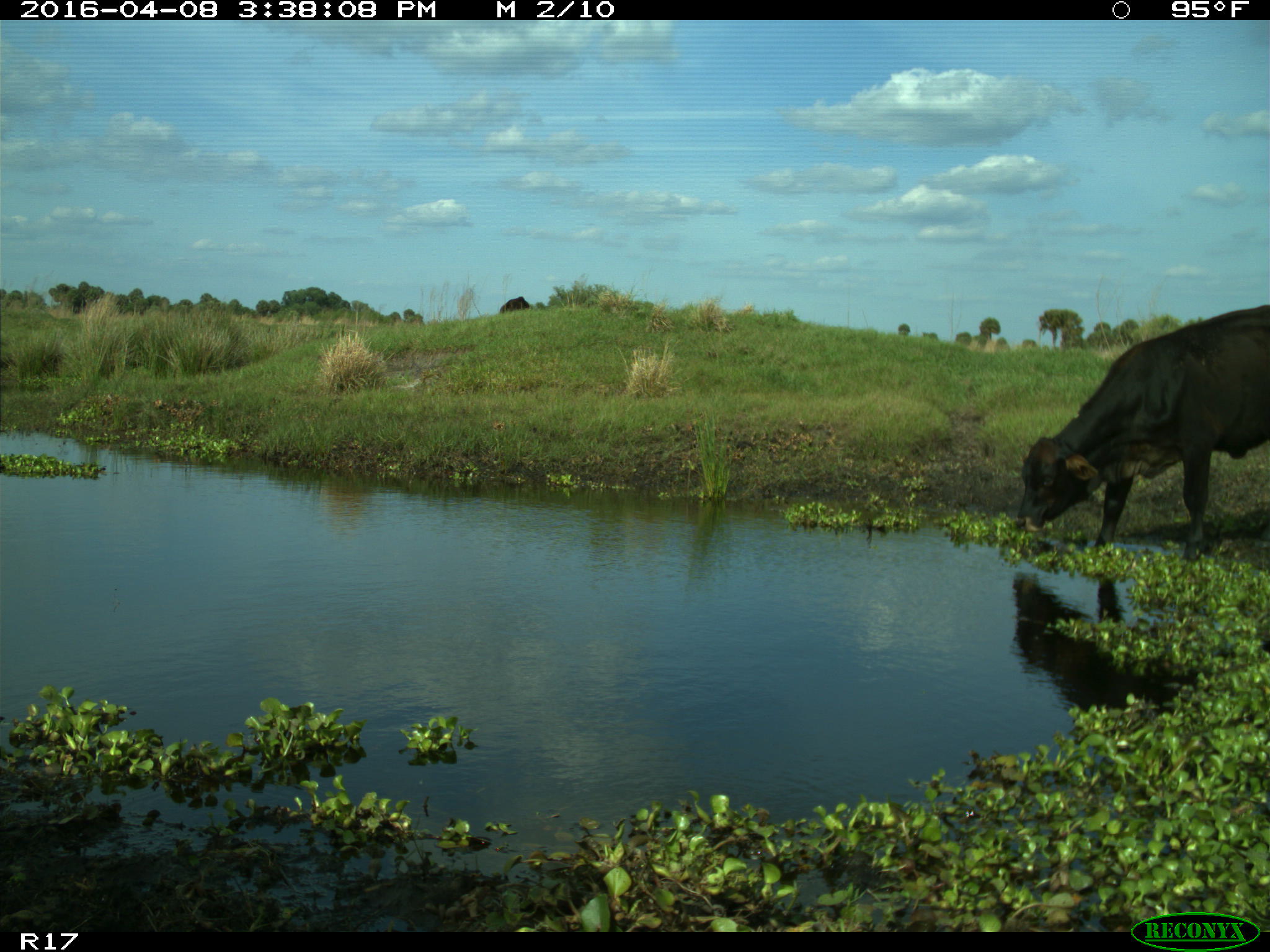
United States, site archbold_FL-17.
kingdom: Animalia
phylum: Chordata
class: Mammalia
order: Artiodactyla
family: Bovidae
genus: Bos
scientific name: Bos taurus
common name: domestic cow